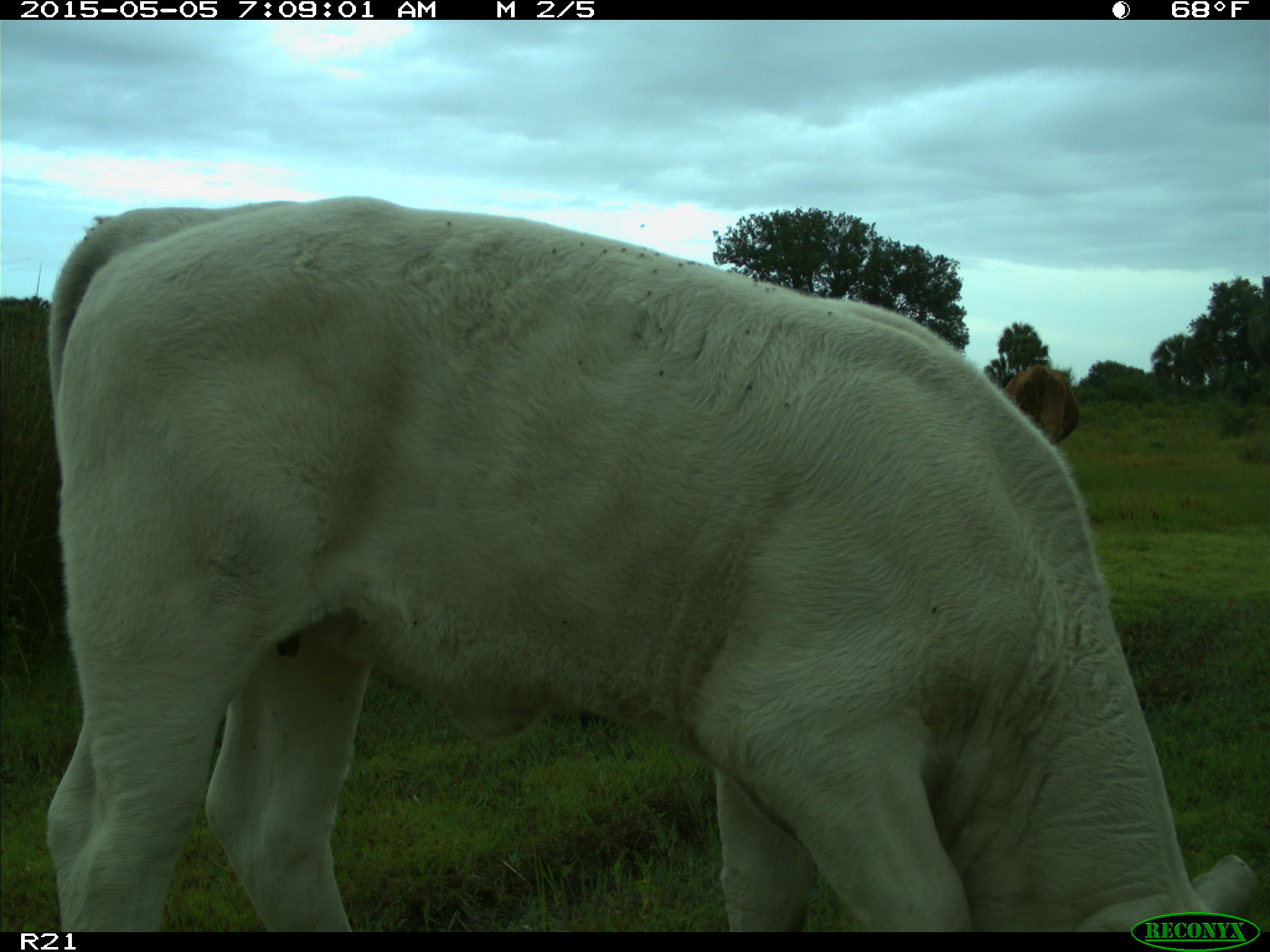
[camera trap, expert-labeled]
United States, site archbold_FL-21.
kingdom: Animalia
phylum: Chordata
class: Mammalia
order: Artiodactyla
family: Bovidae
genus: Bos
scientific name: Bos taurus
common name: domestic cow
Bos taurus (domestic cow).